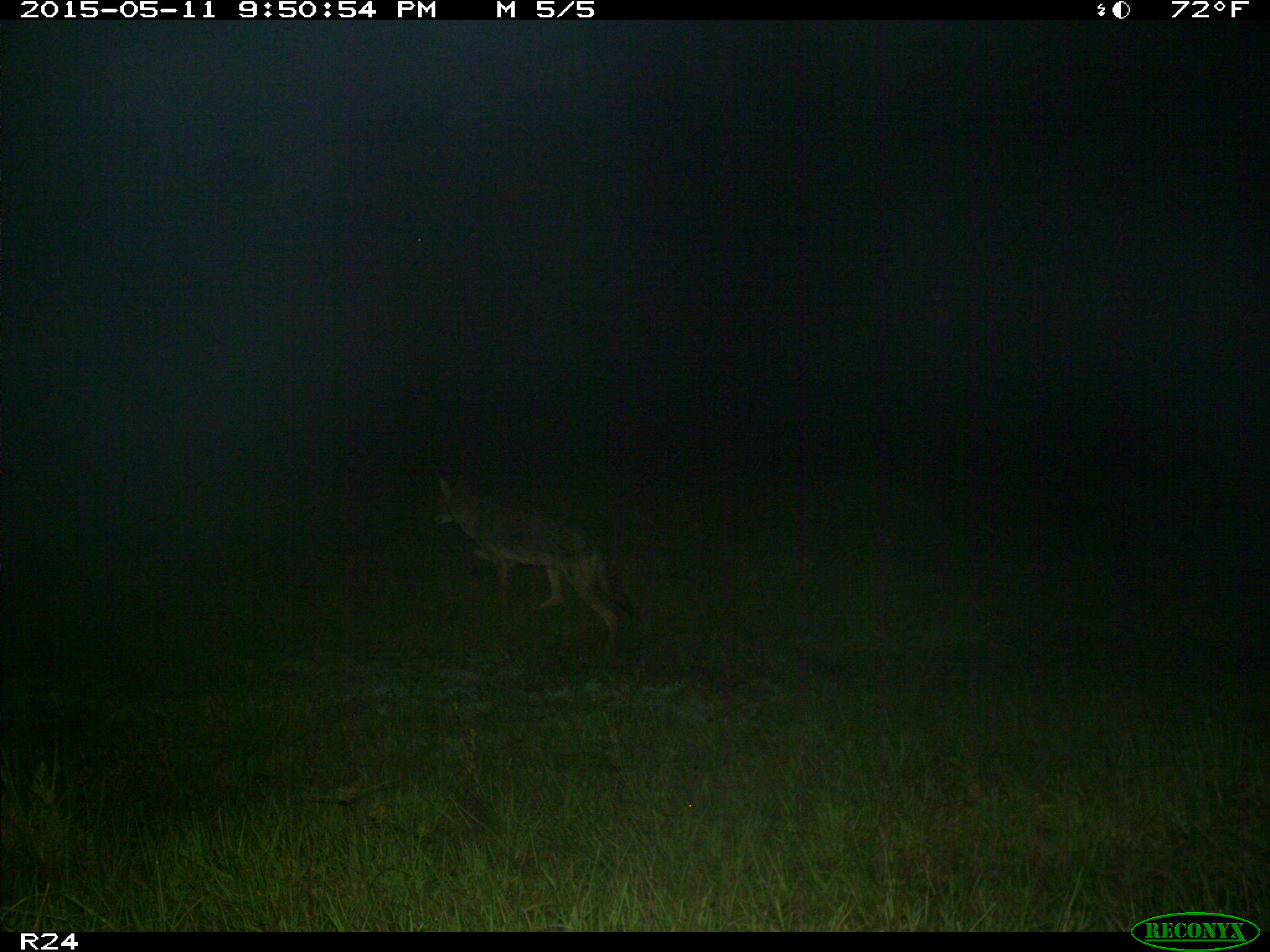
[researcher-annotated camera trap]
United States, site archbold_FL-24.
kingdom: Animalia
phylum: Chordata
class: Mammalia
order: Carnivora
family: Canidae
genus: Canis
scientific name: Canis latrans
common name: coyote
Canis latrans (coyote).